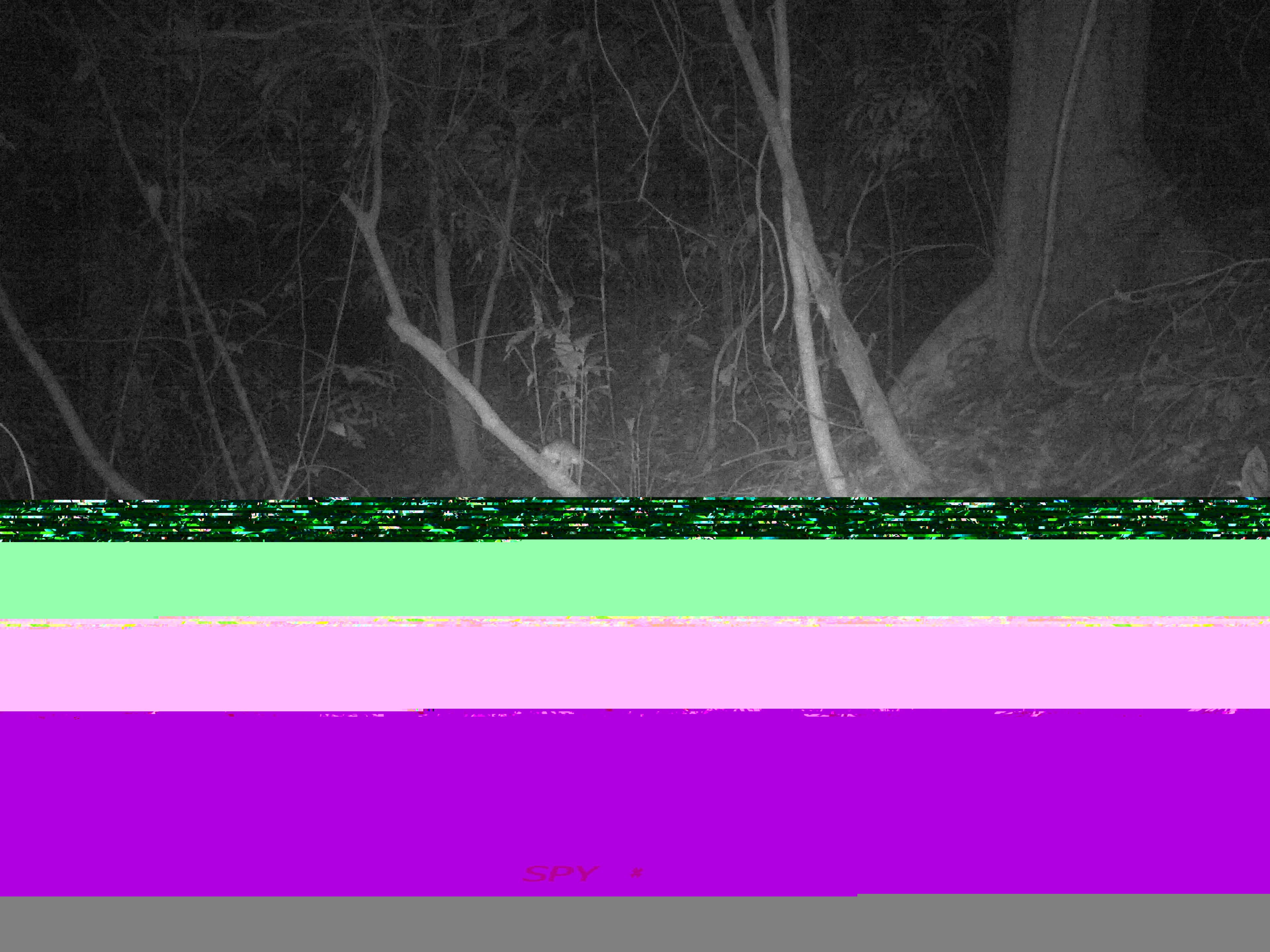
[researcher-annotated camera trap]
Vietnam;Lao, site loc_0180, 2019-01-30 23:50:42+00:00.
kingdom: Animalia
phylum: Chordata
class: Mammalia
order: Rodentia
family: Muridae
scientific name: Muridae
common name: old-world mice and rats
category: unidentified murid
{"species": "unidentified murid (old-world mice and rats) (Muridae)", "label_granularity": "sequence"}